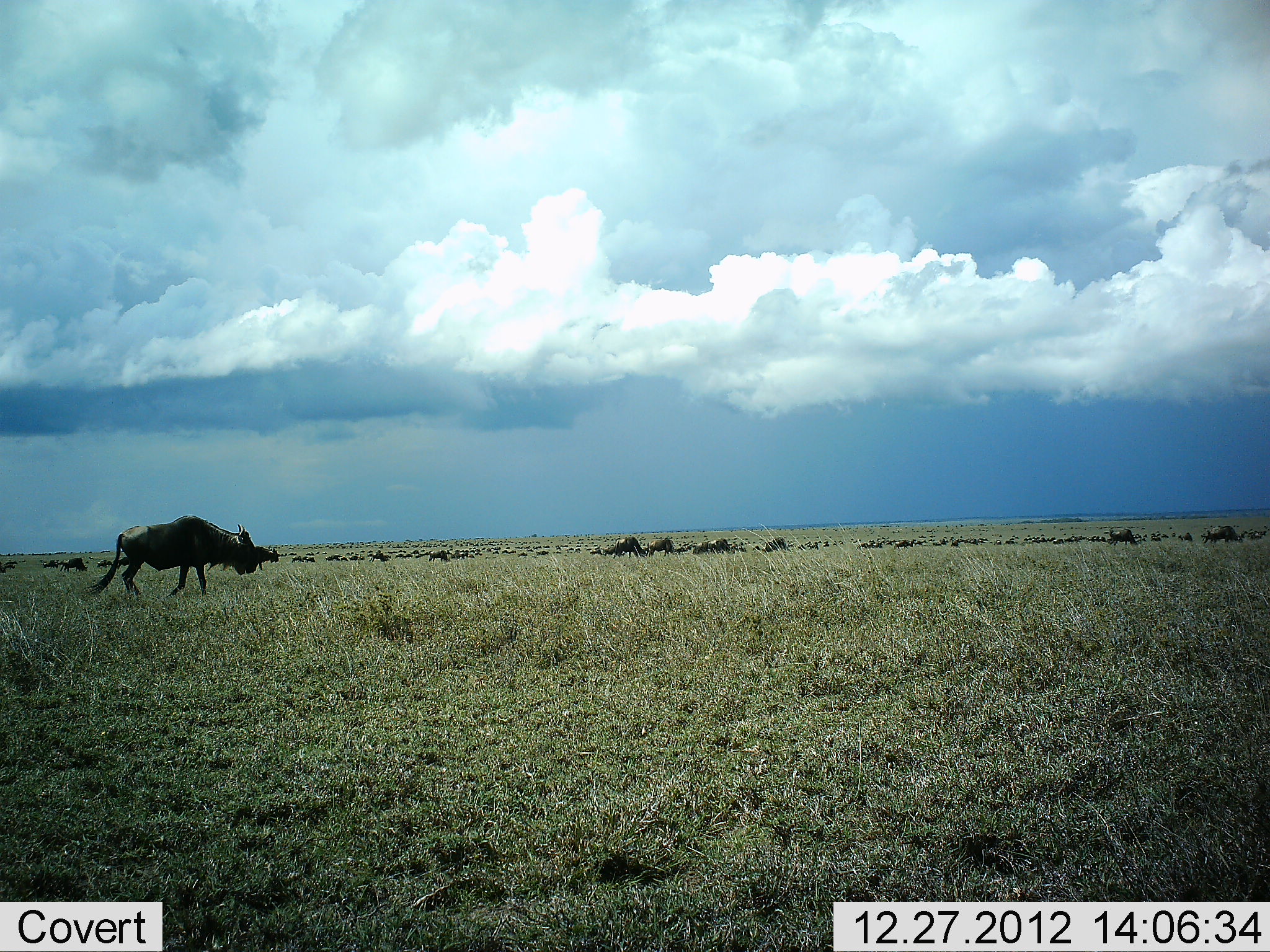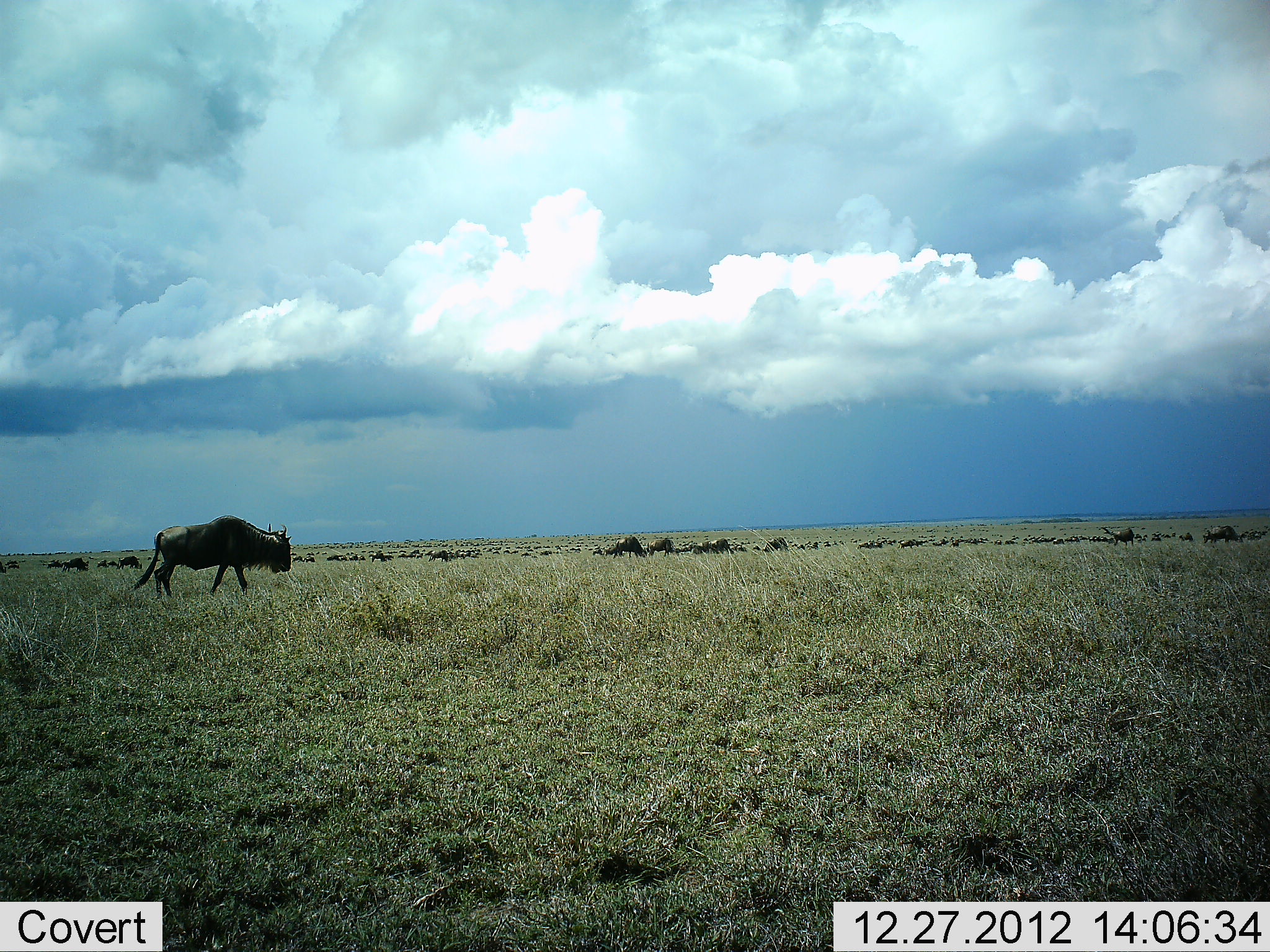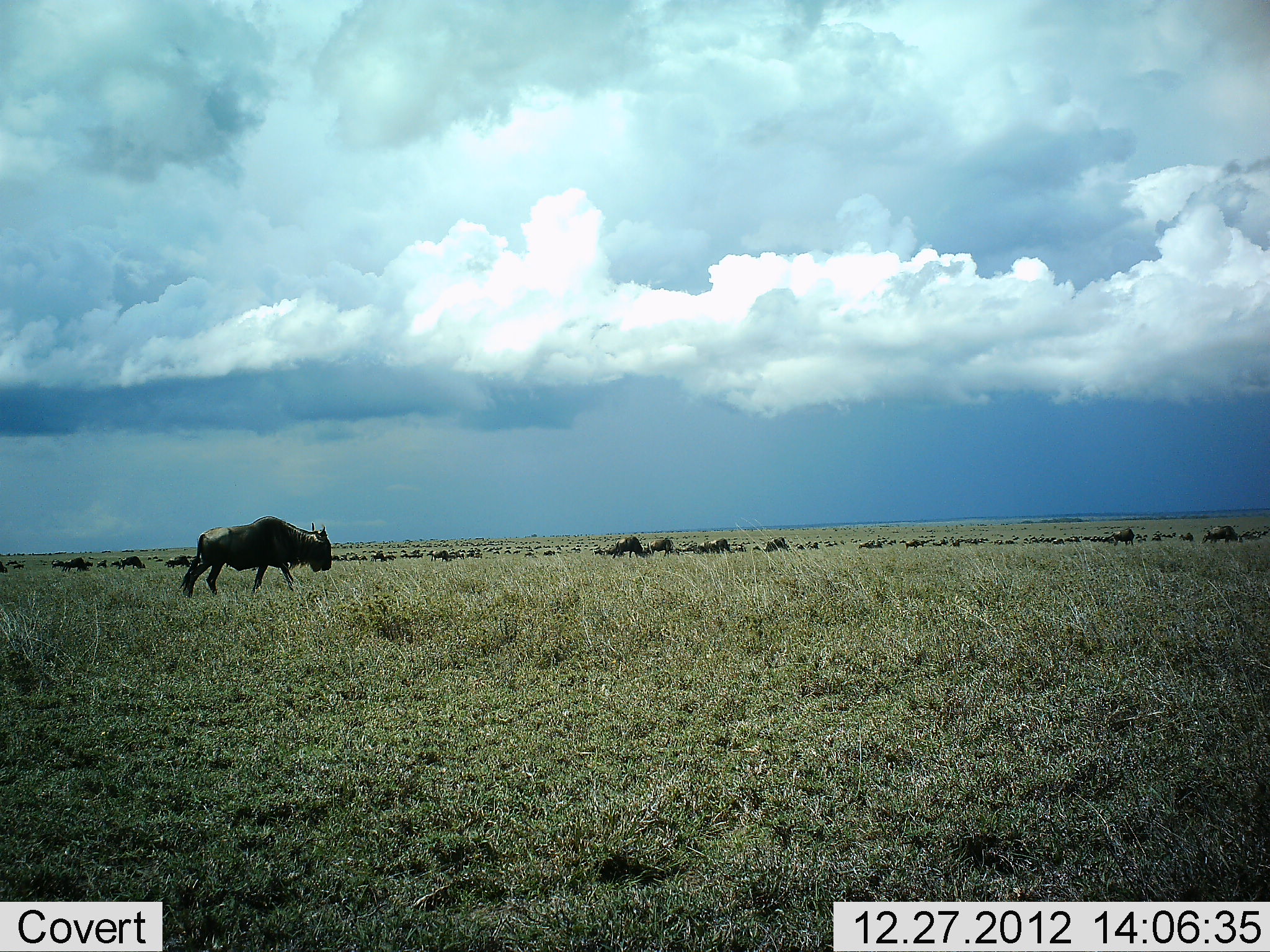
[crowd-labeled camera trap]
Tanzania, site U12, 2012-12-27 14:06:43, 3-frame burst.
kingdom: Animalia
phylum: Chordata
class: Mammalia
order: Artiodactyla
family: Bovidae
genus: Connochaetes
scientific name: Connochaetes taurinus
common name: blue wildebeest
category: wildebeest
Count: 11-50.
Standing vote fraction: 30%.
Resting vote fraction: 0%.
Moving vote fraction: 100%.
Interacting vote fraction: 0%.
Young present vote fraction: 0%.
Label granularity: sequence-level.